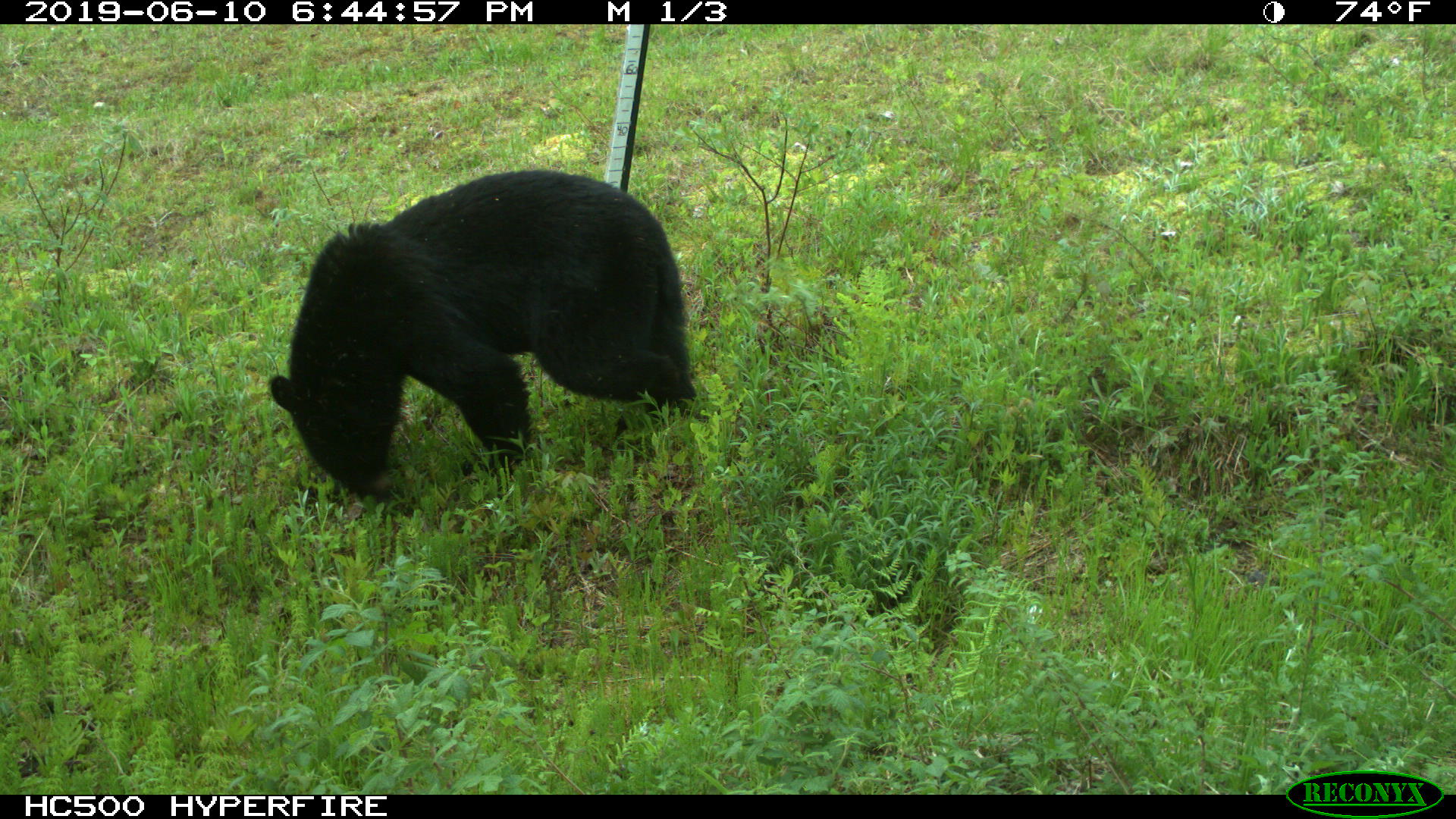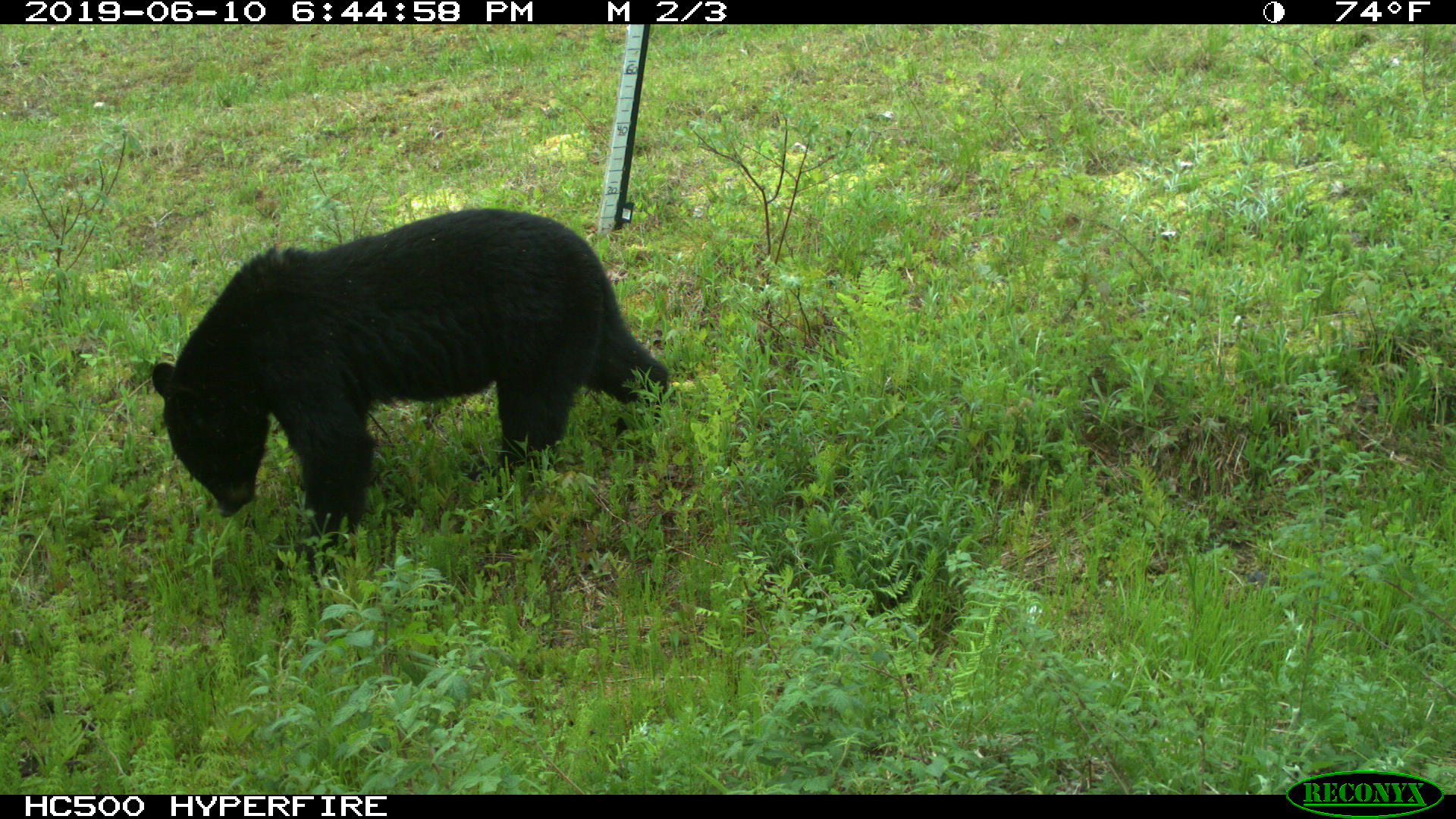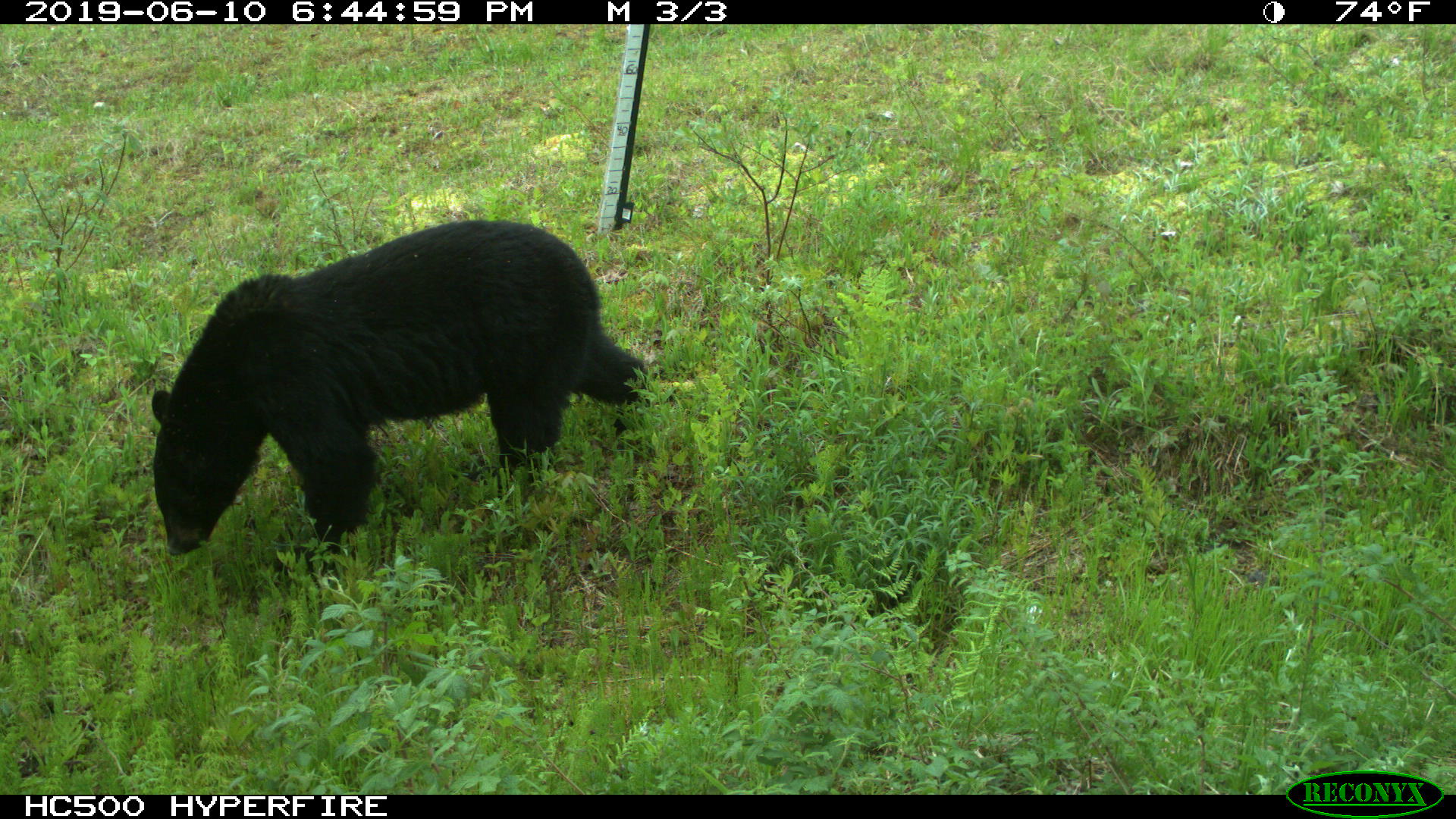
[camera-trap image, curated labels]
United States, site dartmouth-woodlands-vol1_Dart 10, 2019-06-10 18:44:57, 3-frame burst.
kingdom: Animalia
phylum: Chordata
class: Mammalia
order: Carnivora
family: Ursidae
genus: Ursus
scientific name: Ursus americanus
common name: black bear